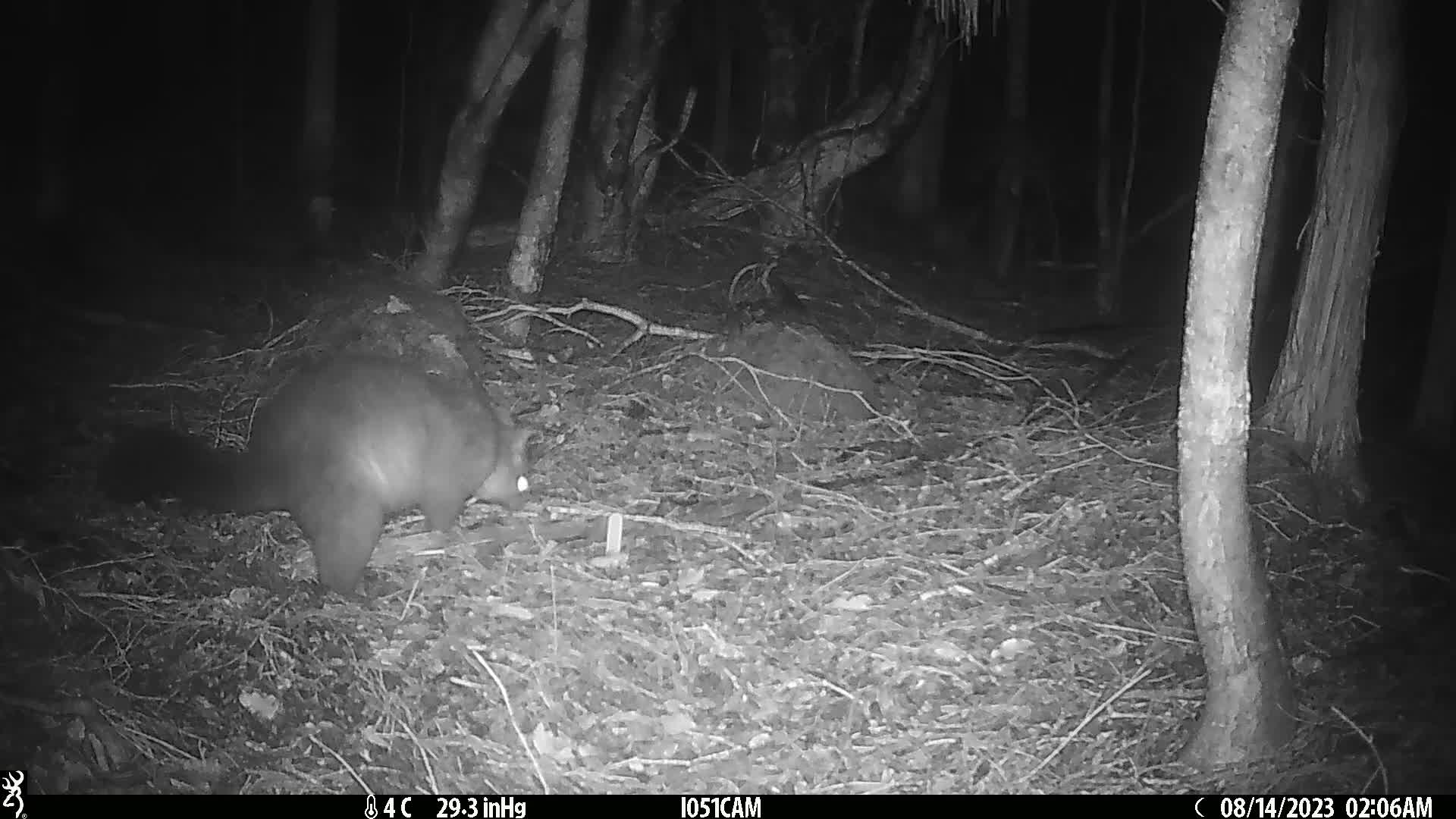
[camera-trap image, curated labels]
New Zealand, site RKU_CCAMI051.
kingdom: Animalia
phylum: Chordata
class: Mammalia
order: Diprotodontia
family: Phalangeridae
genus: Trichosurus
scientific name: Trichosurus vulpecula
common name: common brushtail possum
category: possum